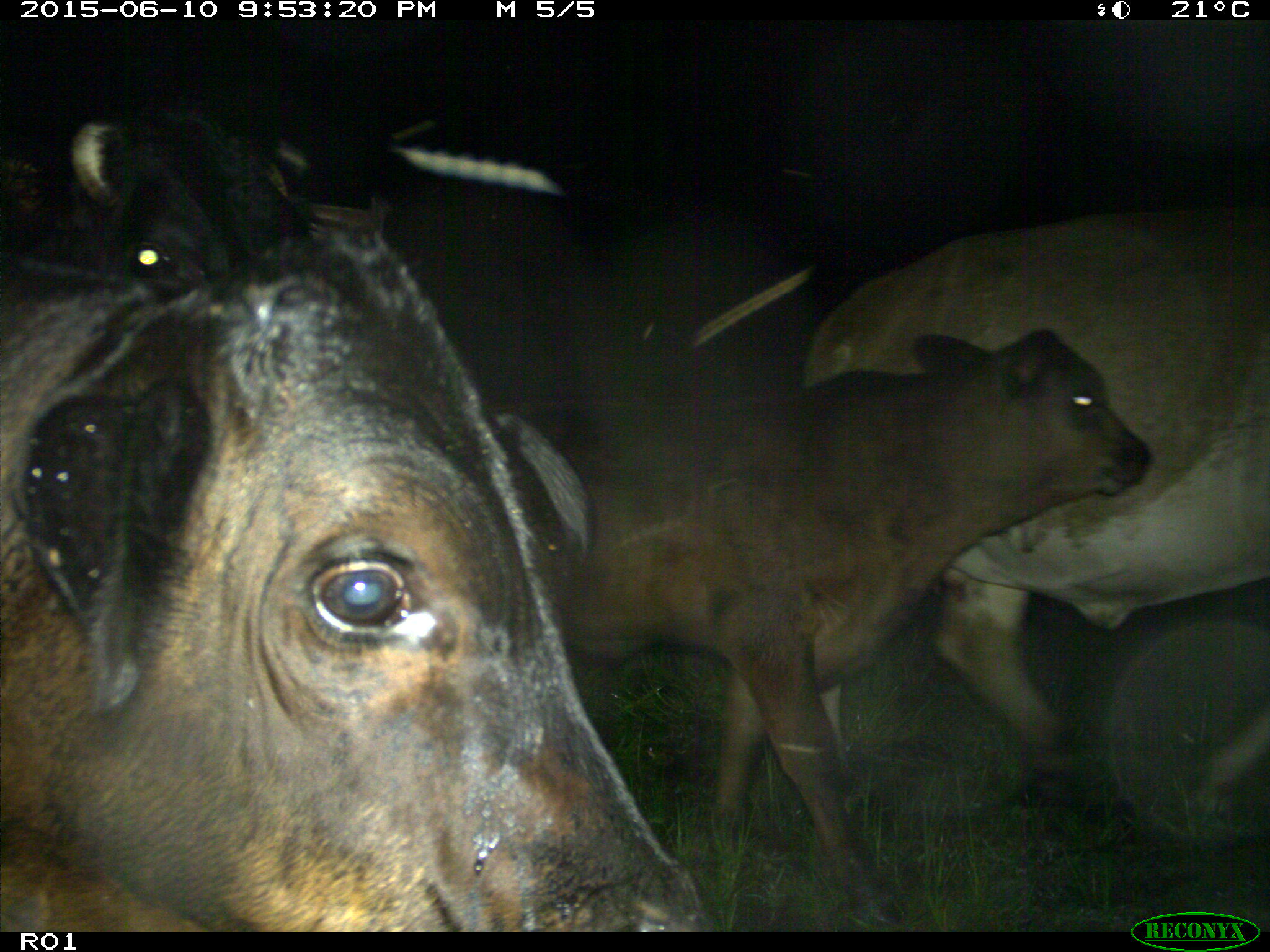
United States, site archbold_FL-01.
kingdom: Animalia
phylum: Chordata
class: Mammalia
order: Artiodactyla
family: Bovidae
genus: Bos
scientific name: Bos taurus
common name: domestic cow